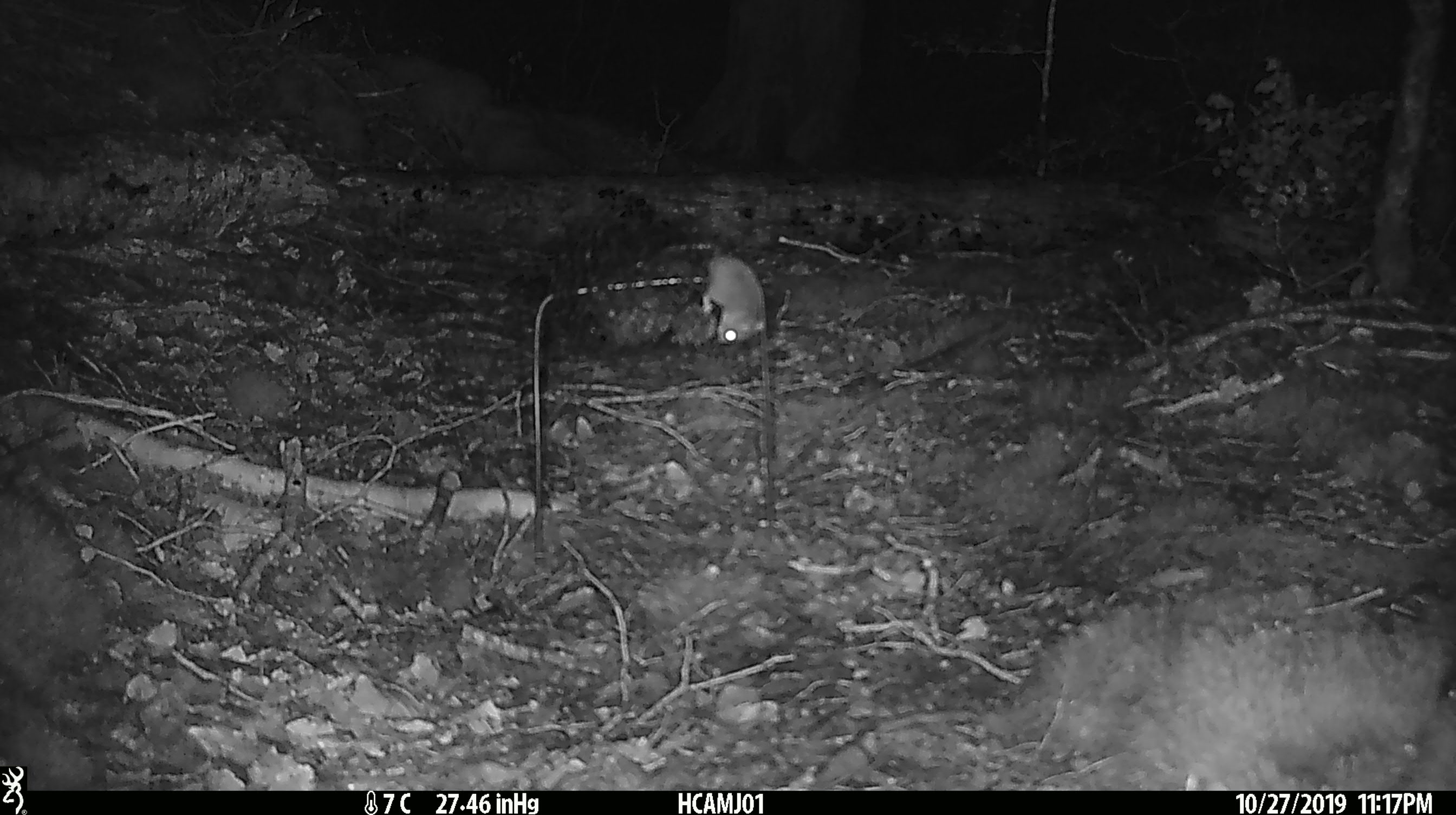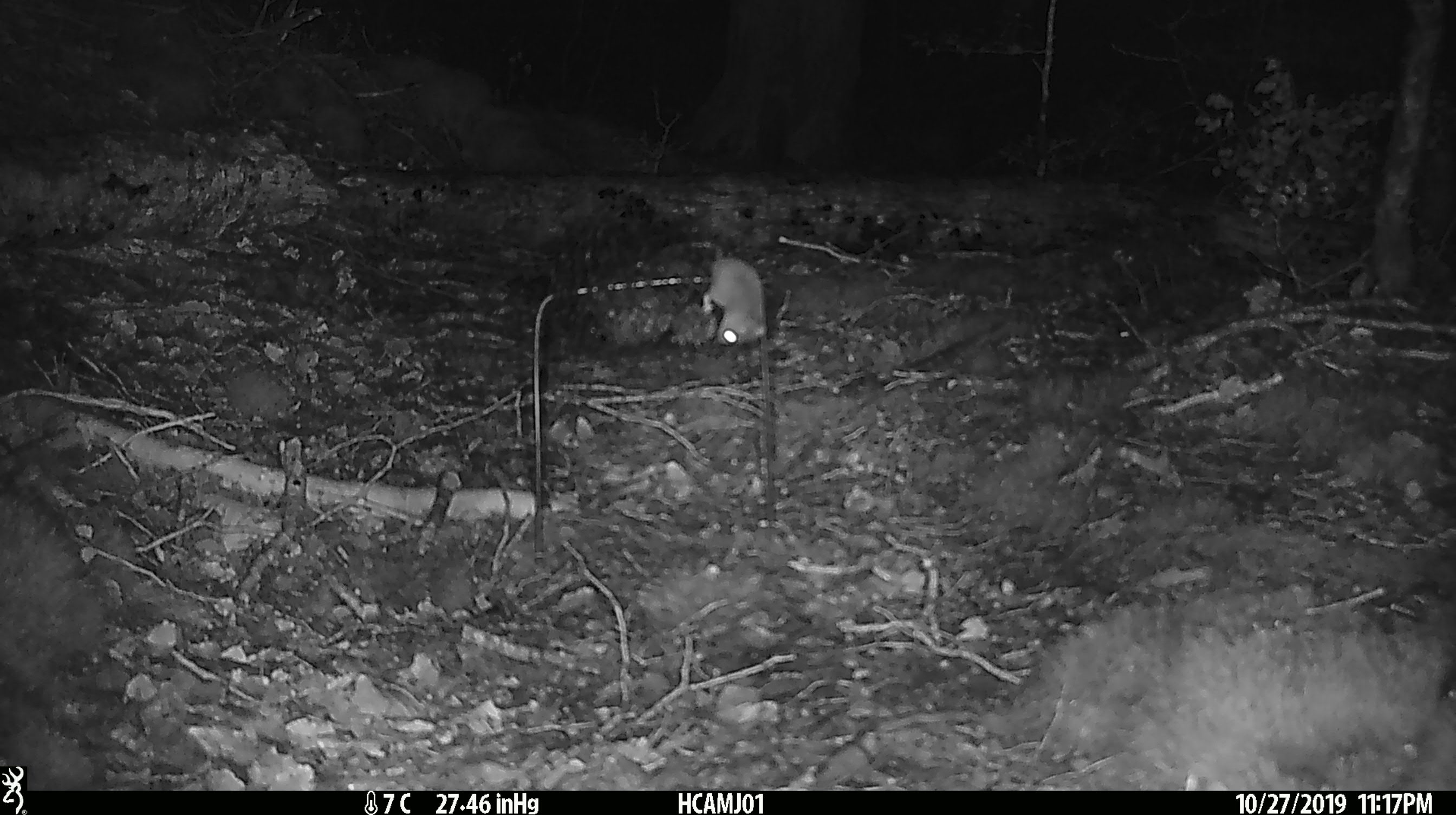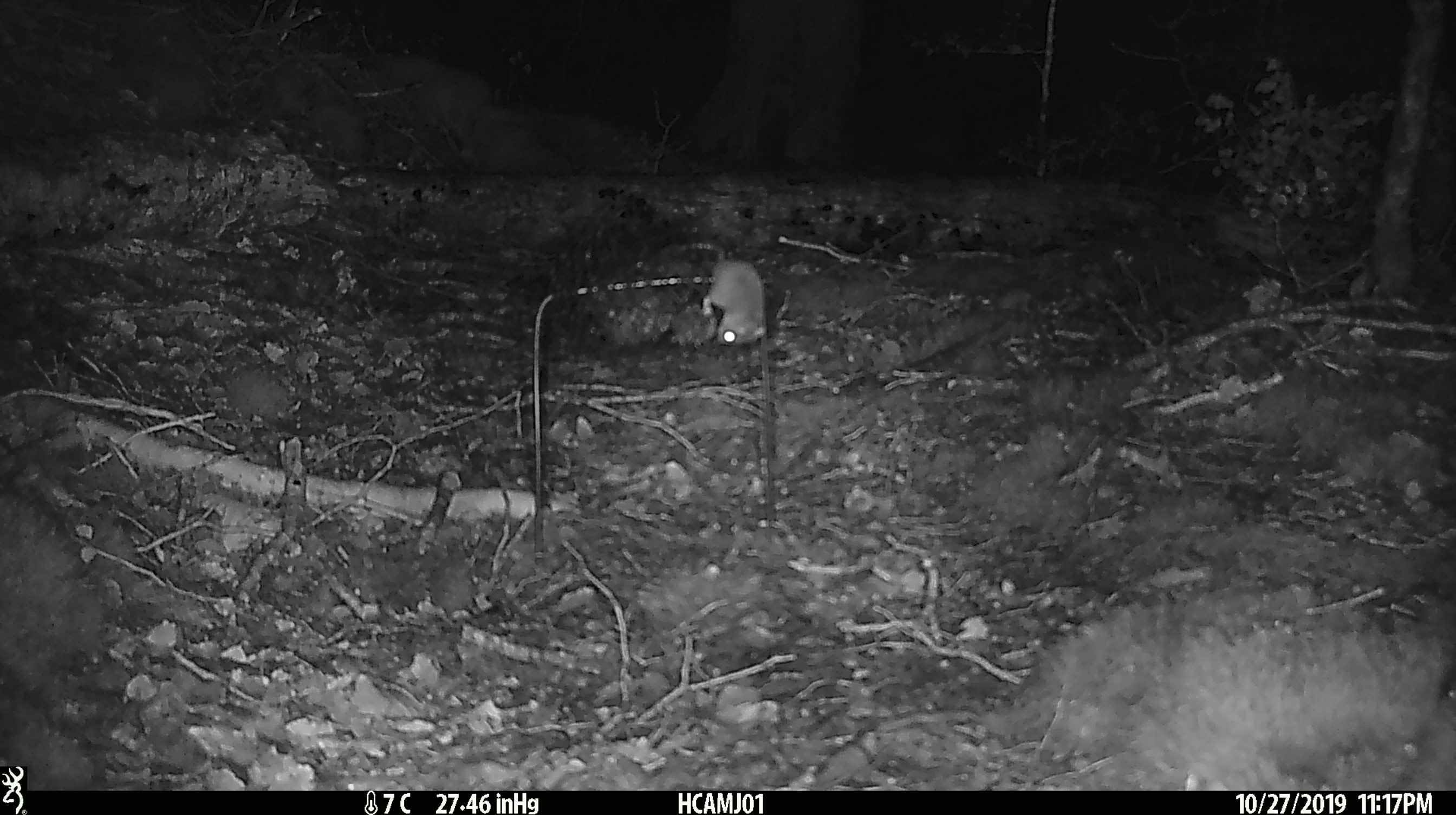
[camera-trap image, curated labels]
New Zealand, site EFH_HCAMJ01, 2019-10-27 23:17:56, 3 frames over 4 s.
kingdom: Animalia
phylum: Chordata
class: Mammalia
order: Rodentia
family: Muridae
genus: Mus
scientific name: Mus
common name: mouse